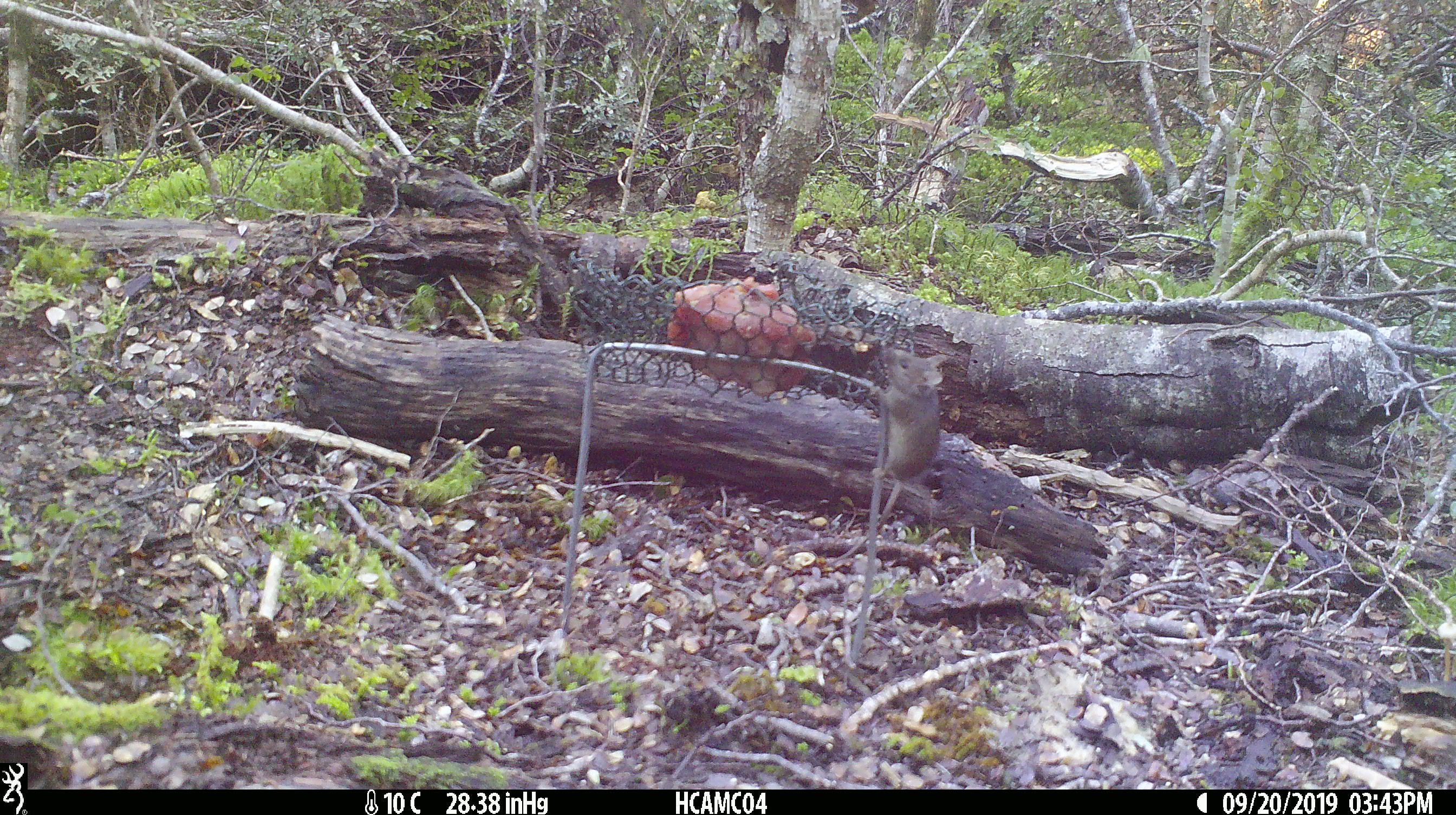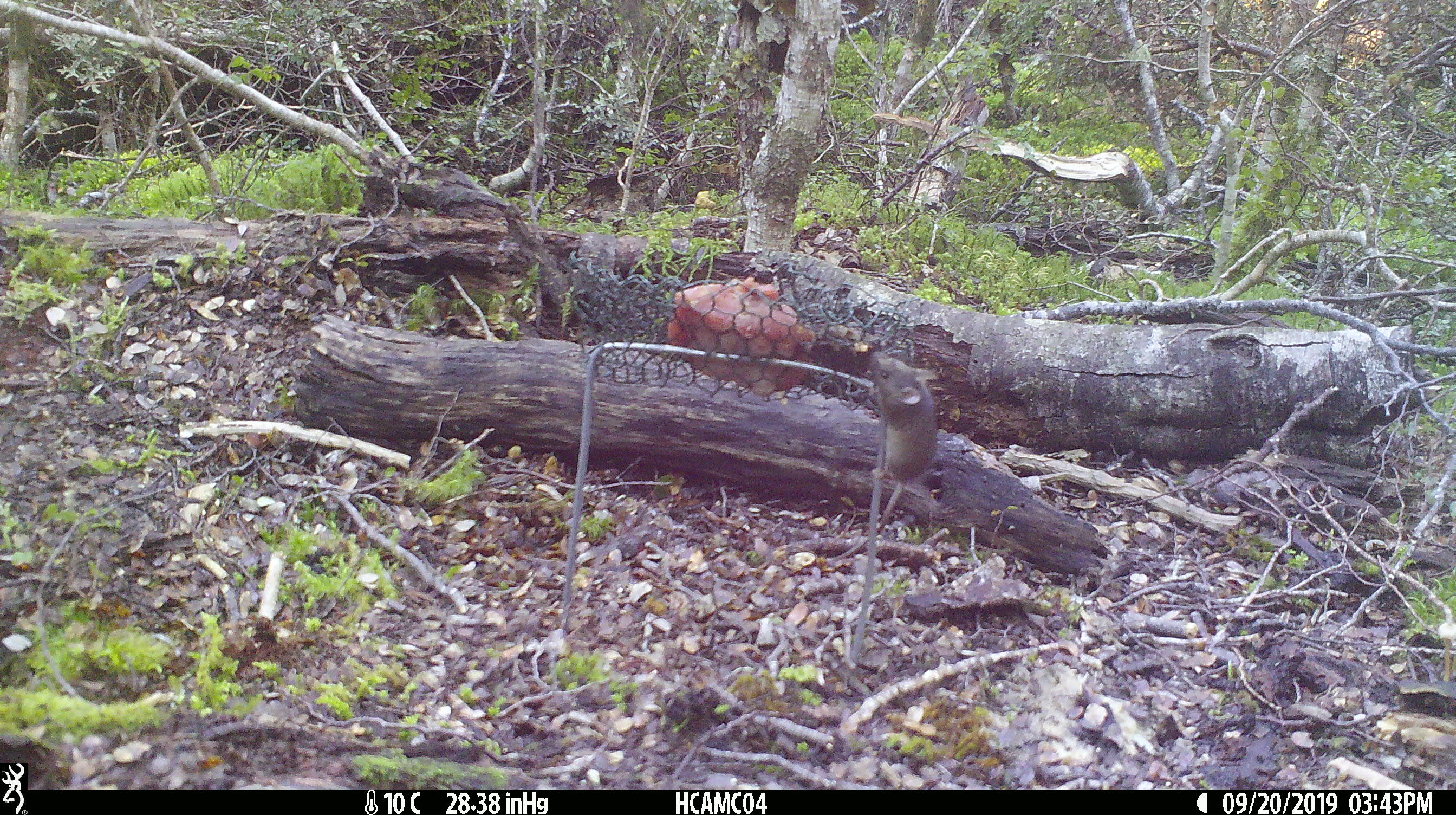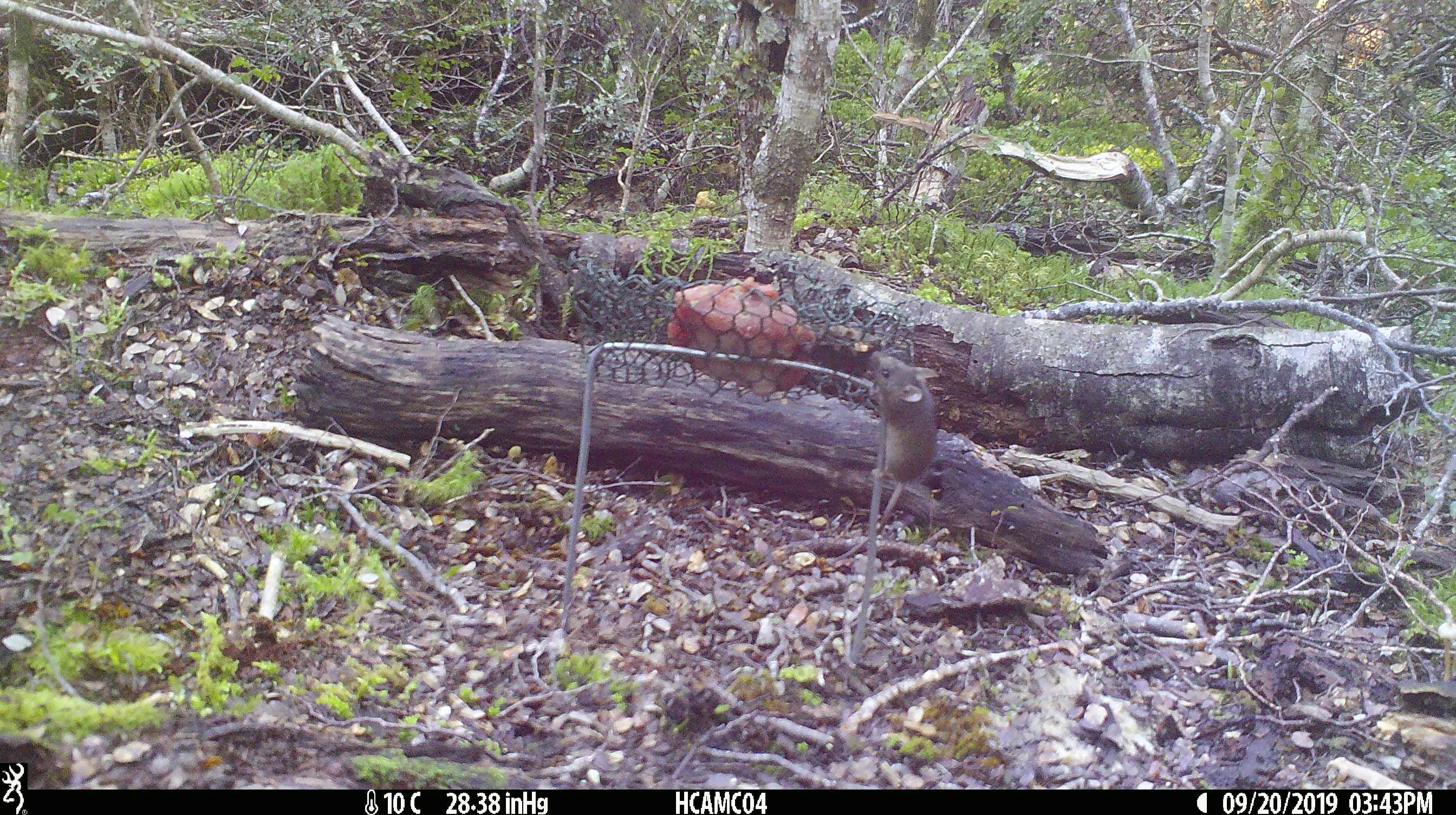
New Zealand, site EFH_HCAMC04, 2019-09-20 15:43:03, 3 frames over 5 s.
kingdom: Animalia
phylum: Chordata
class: Mammalia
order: Rodentia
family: Muridae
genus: Mus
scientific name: Mus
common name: mouse